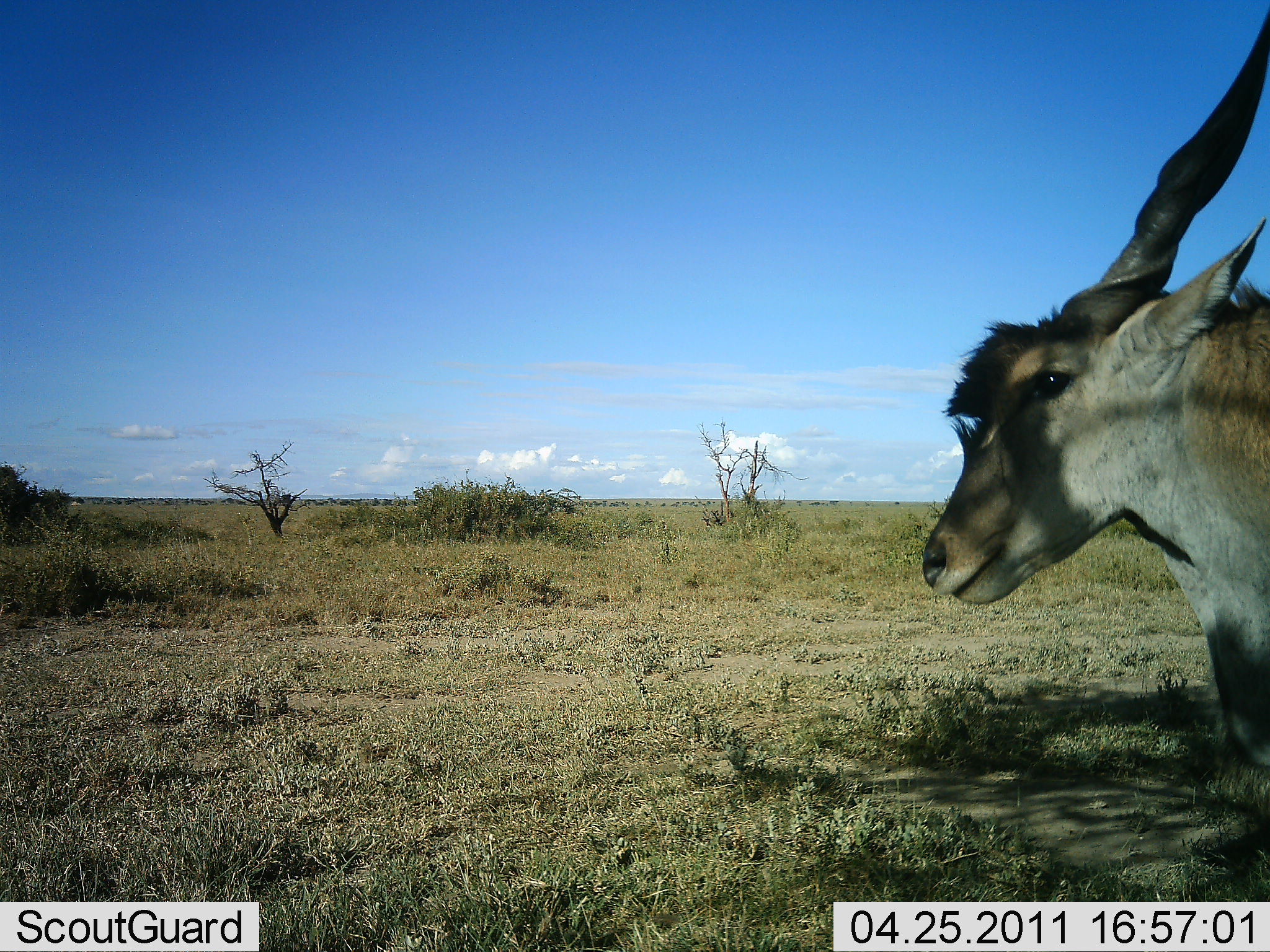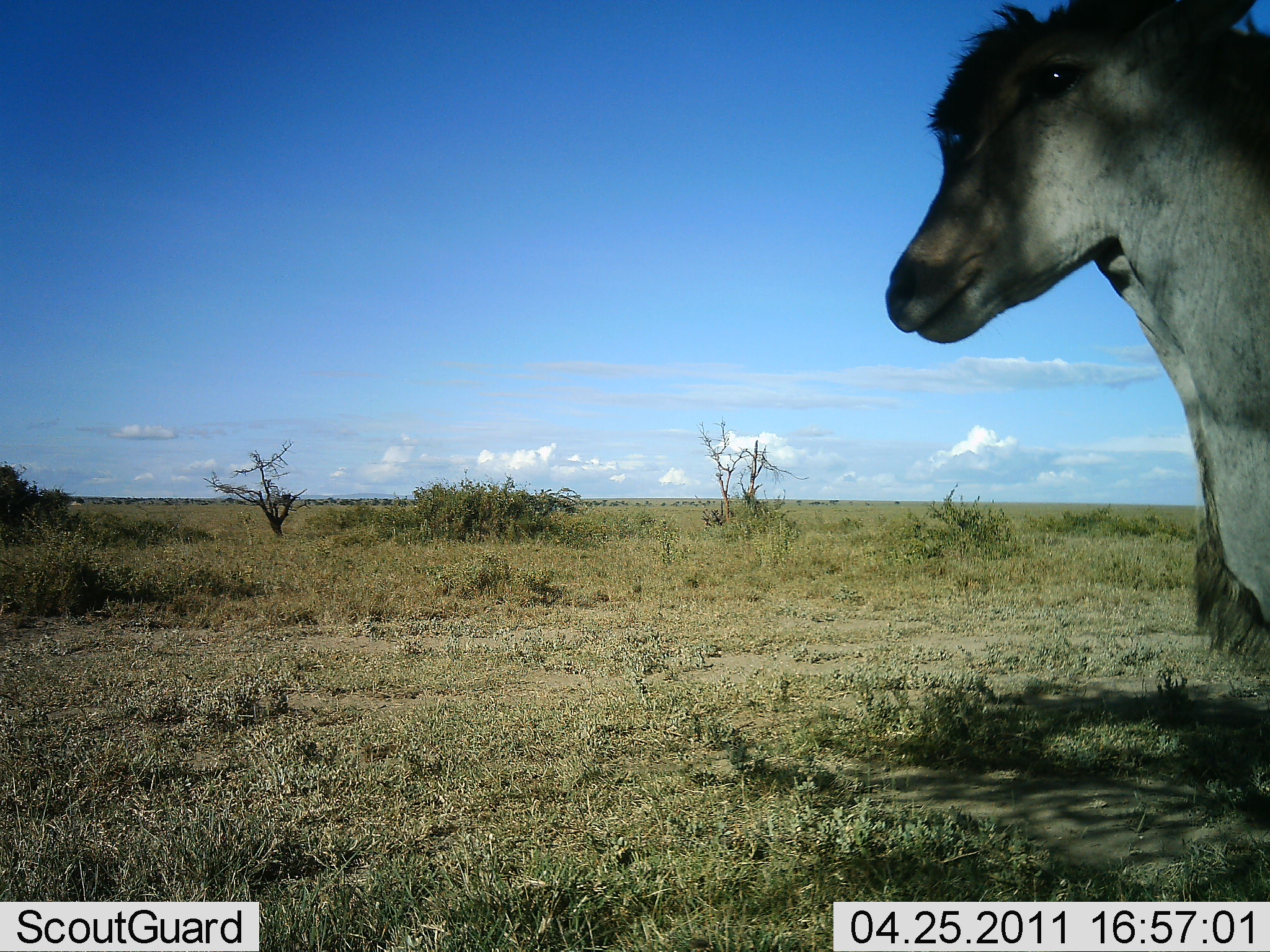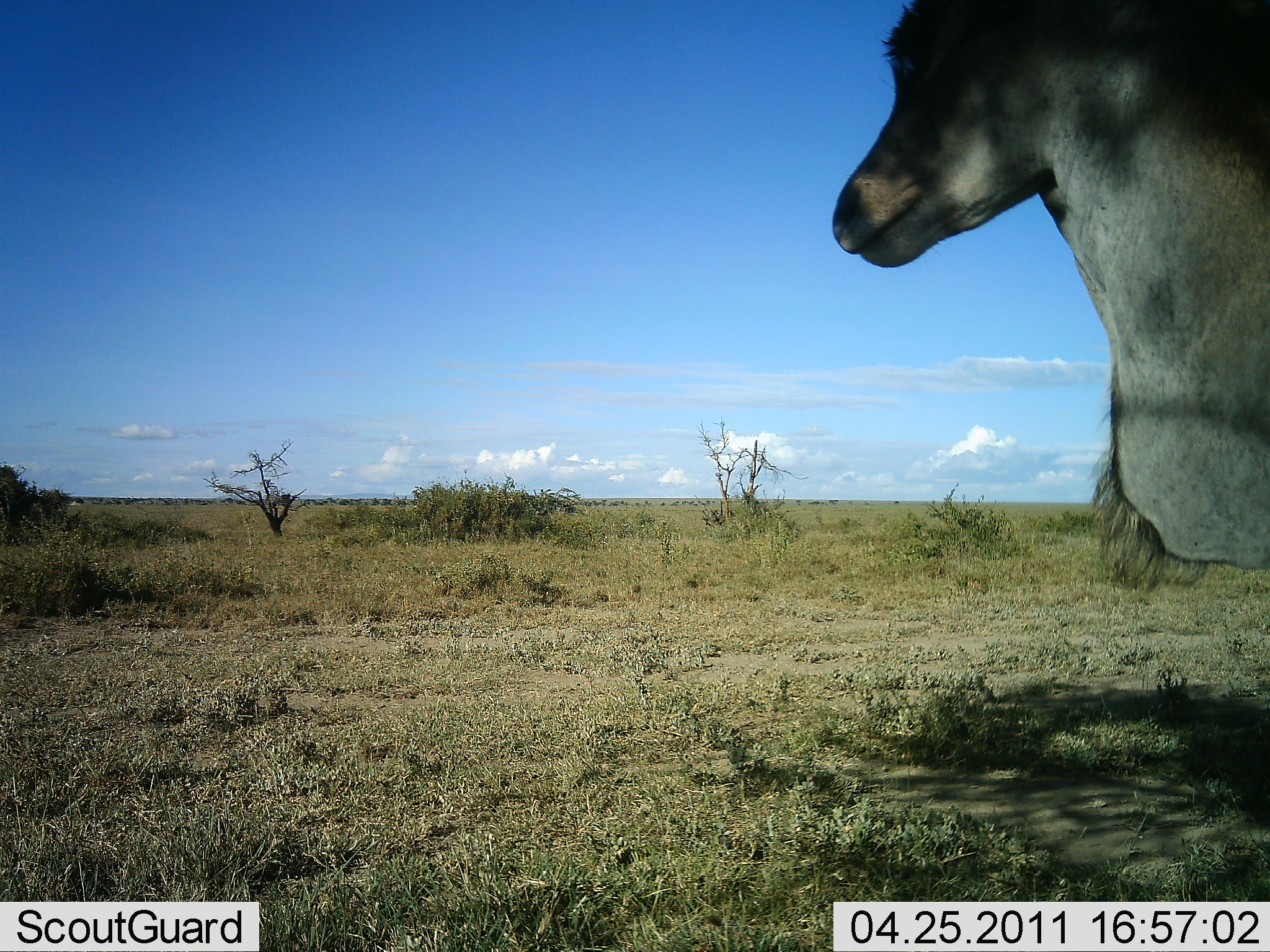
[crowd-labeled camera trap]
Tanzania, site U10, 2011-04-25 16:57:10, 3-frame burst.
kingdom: Animalia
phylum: Chordata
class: Mammalia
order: Artiodactyla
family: Bovidae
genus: Tragelaphus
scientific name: Tragelaphus oryx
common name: eland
Eland (Tragelaphus oryx), count 1. Behavior (volunteer vote fractions): standing 78%, resting 11%, moving 11%, interacting 0%. Young present (vote fraction): 0%. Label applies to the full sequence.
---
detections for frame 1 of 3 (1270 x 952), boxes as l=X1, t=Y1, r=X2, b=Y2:
animal: l=922, t=5, r=1269, b=772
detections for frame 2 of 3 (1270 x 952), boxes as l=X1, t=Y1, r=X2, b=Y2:
animal: l=884, t=2, r=1269, b=678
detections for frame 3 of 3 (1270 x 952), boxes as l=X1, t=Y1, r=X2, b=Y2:
animal: l=829, t=2, r=1269, b=592